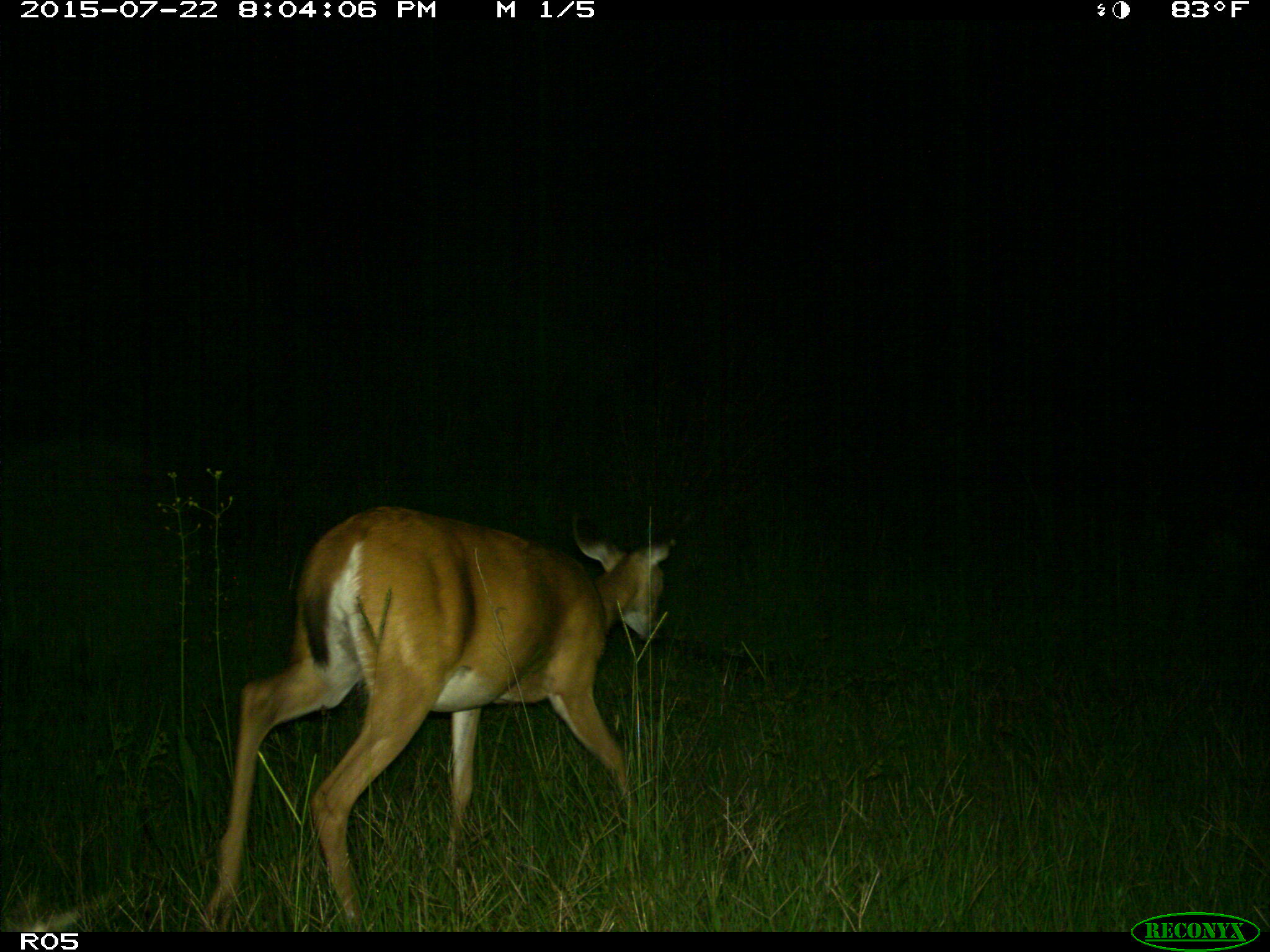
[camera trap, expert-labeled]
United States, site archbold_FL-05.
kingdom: Animalia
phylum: Chordata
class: Mammalia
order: Artiodactyla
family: Cervidae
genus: Odocoileus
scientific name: Odocoileus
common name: deer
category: unidentified deer